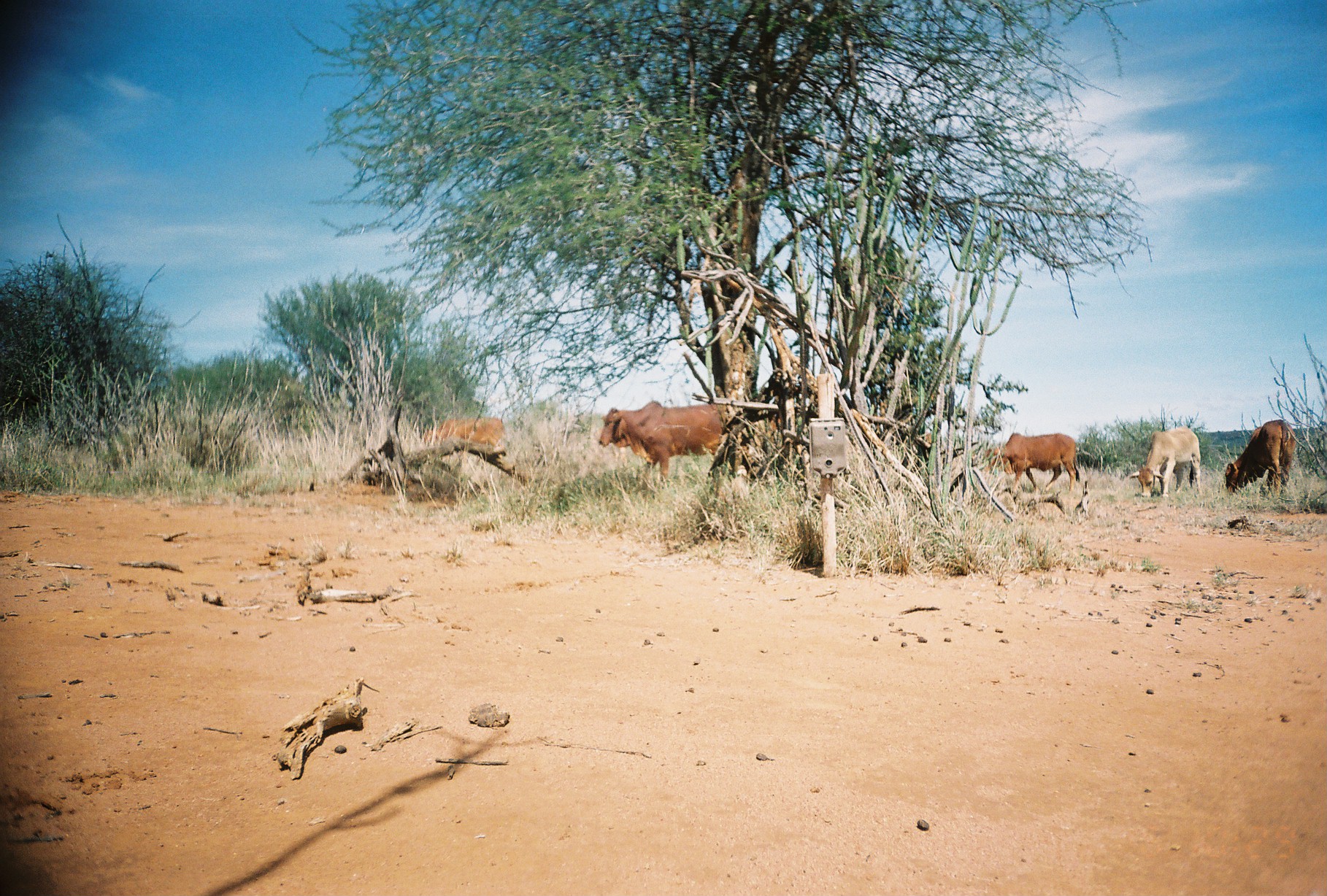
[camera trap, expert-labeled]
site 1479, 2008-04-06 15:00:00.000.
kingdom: Animalia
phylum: Chordata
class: Mammalia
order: Artiodactyla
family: Bovidae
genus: Bos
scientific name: Bos taurus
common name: domestic cattle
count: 5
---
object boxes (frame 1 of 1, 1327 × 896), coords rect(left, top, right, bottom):
bos taurus: rect(600, 400, 722, 481); rect(984, 431, 1080, 494); rect(1223, 419, 1296, 499); rect(1127, 425, 1201, 497); rect(421, 416, 510, 452)